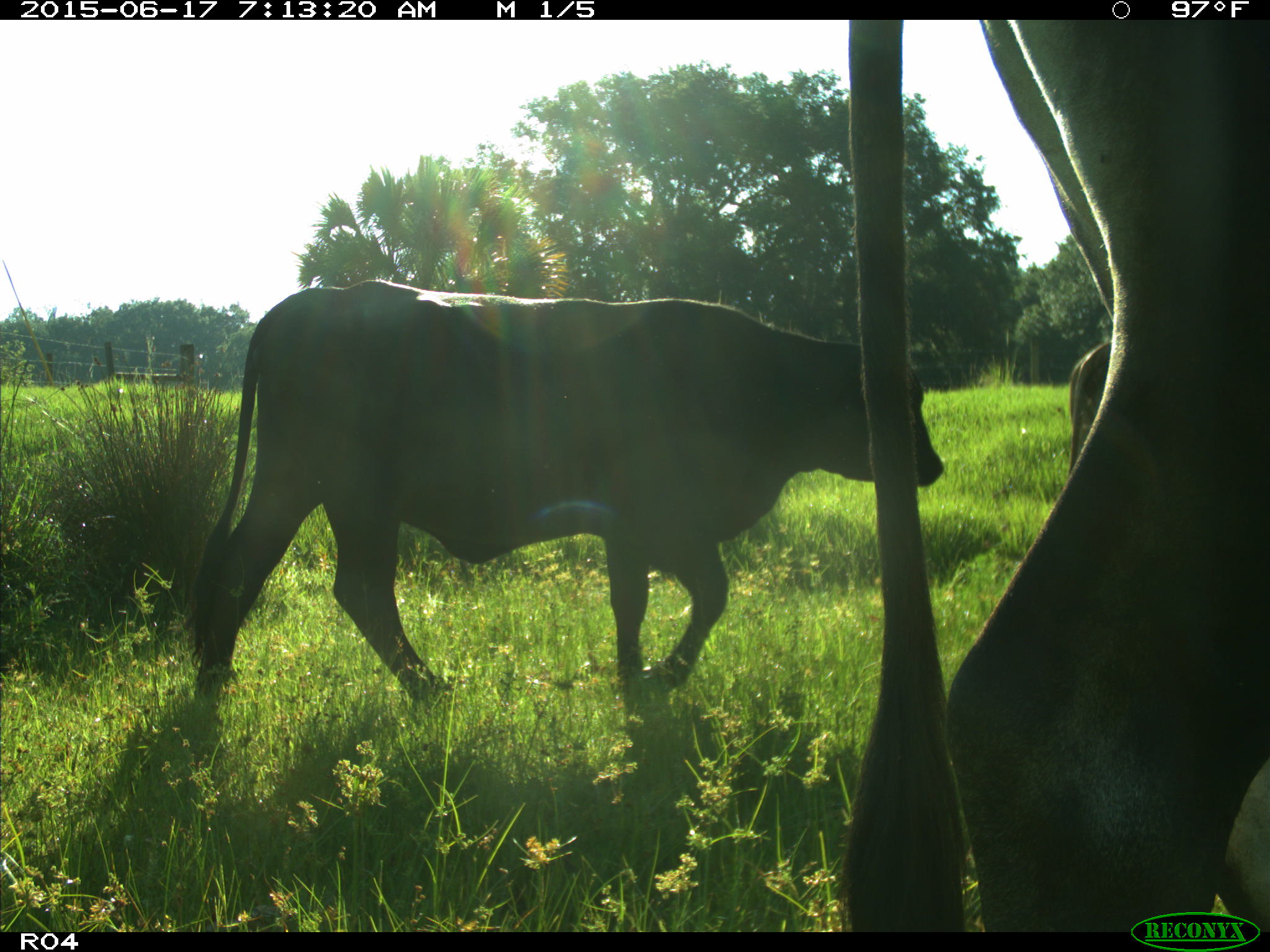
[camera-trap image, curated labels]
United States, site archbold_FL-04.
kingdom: Animalia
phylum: Chordata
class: Mammalia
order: Artiodactyla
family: Bovidae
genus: Bos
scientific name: Bos taurus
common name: domestic cow